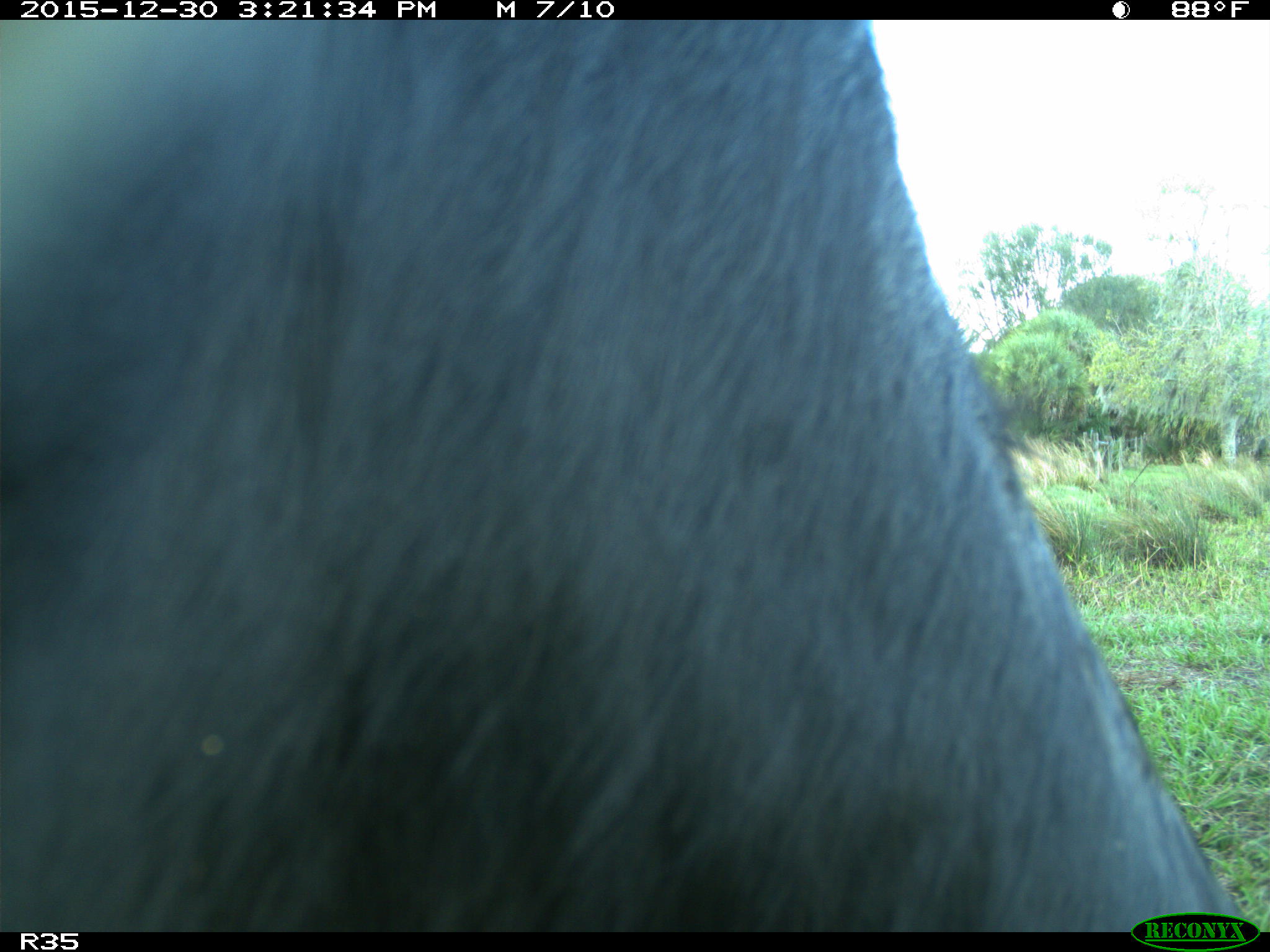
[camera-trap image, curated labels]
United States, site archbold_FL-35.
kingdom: Animalia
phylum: Chordata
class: Mammalia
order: Artiodactyla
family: Bovidae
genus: Bos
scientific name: Bos taurus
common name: domestic cow